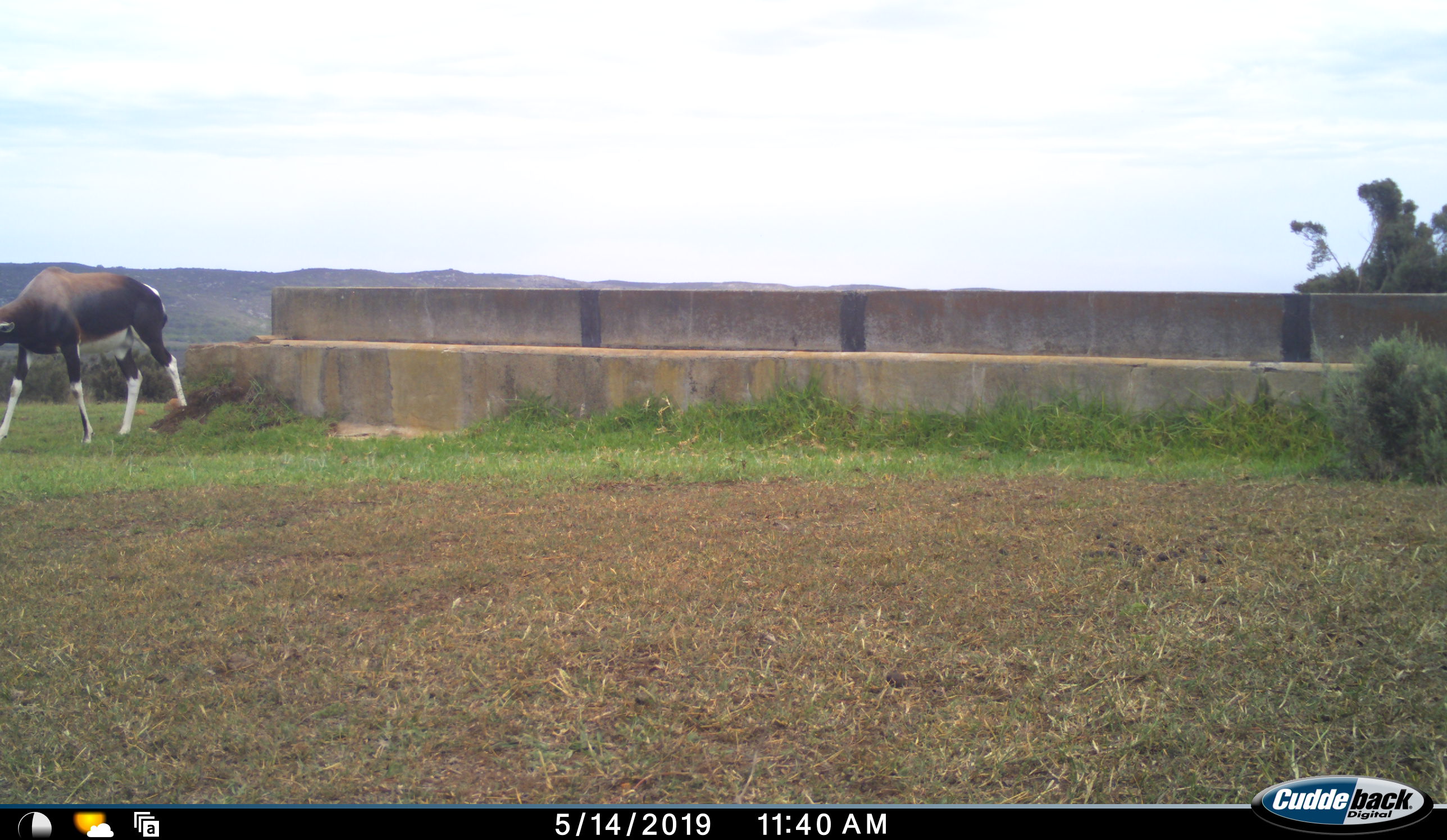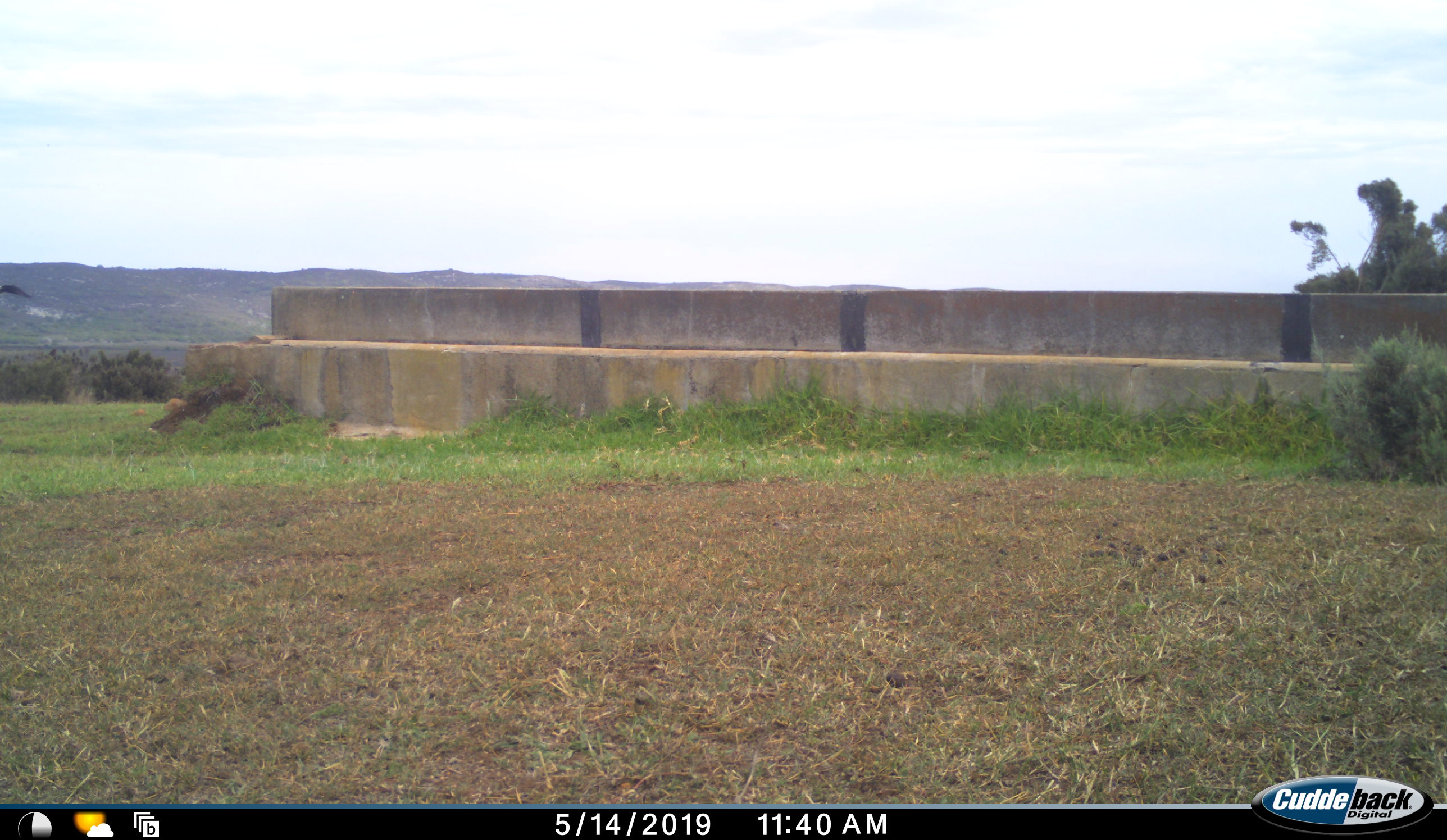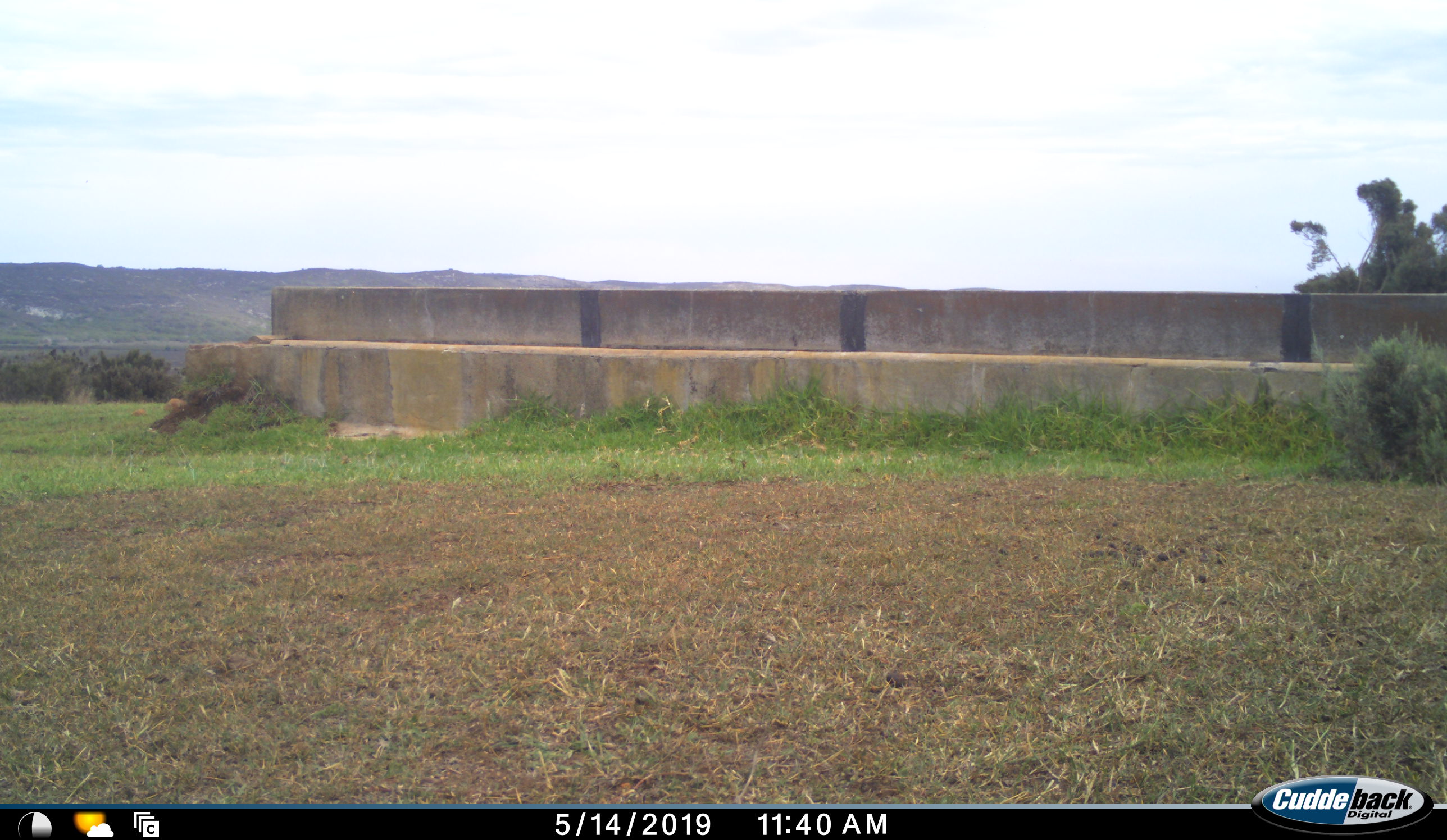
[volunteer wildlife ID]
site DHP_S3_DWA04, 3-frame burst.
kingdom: Animalia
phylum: Chordata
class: Mammalia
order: Artiodactyla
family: Bovidae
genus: Damaliscus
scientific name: Damaliscus pygargus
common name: bontebok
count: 1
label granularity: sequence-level